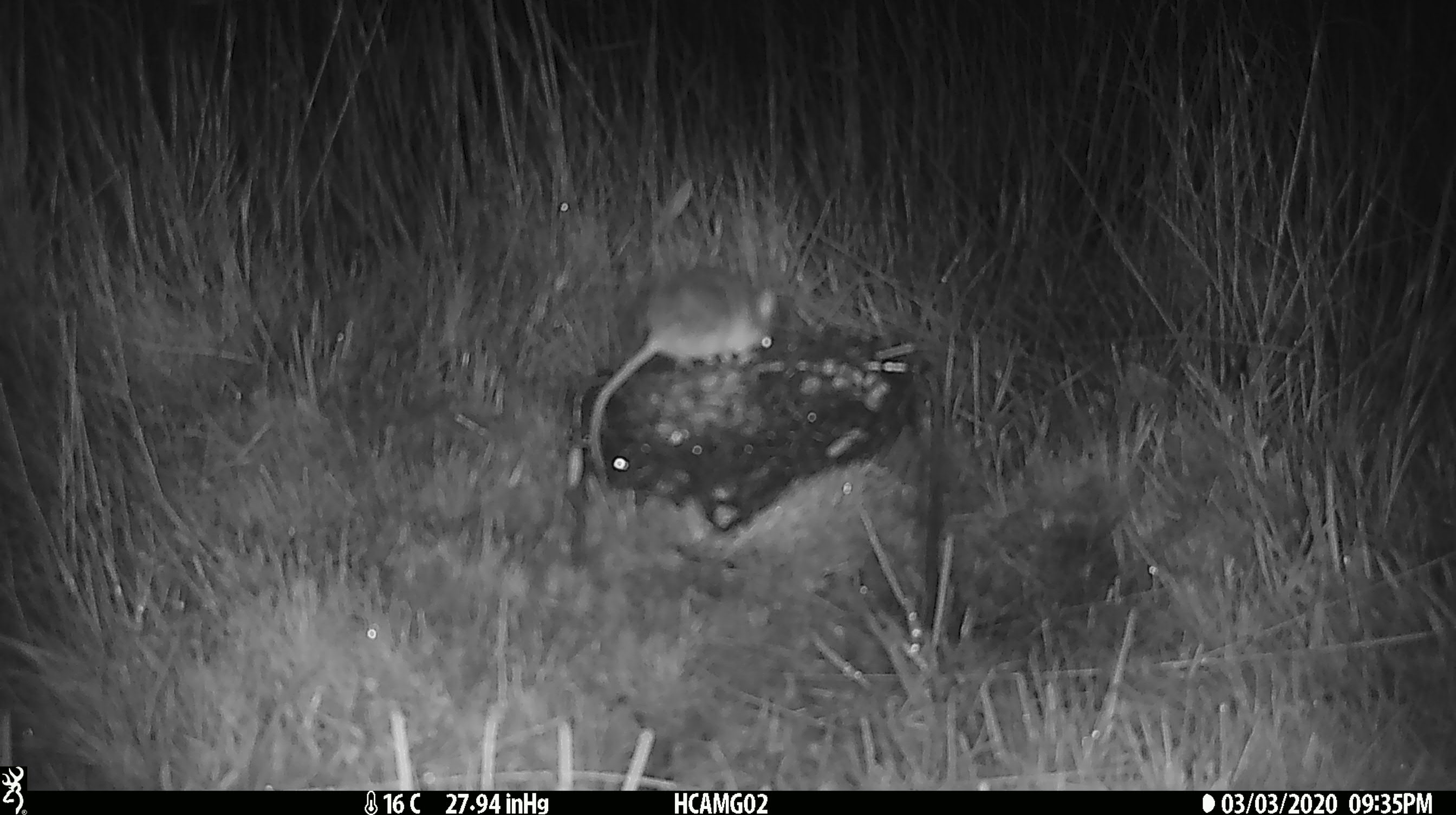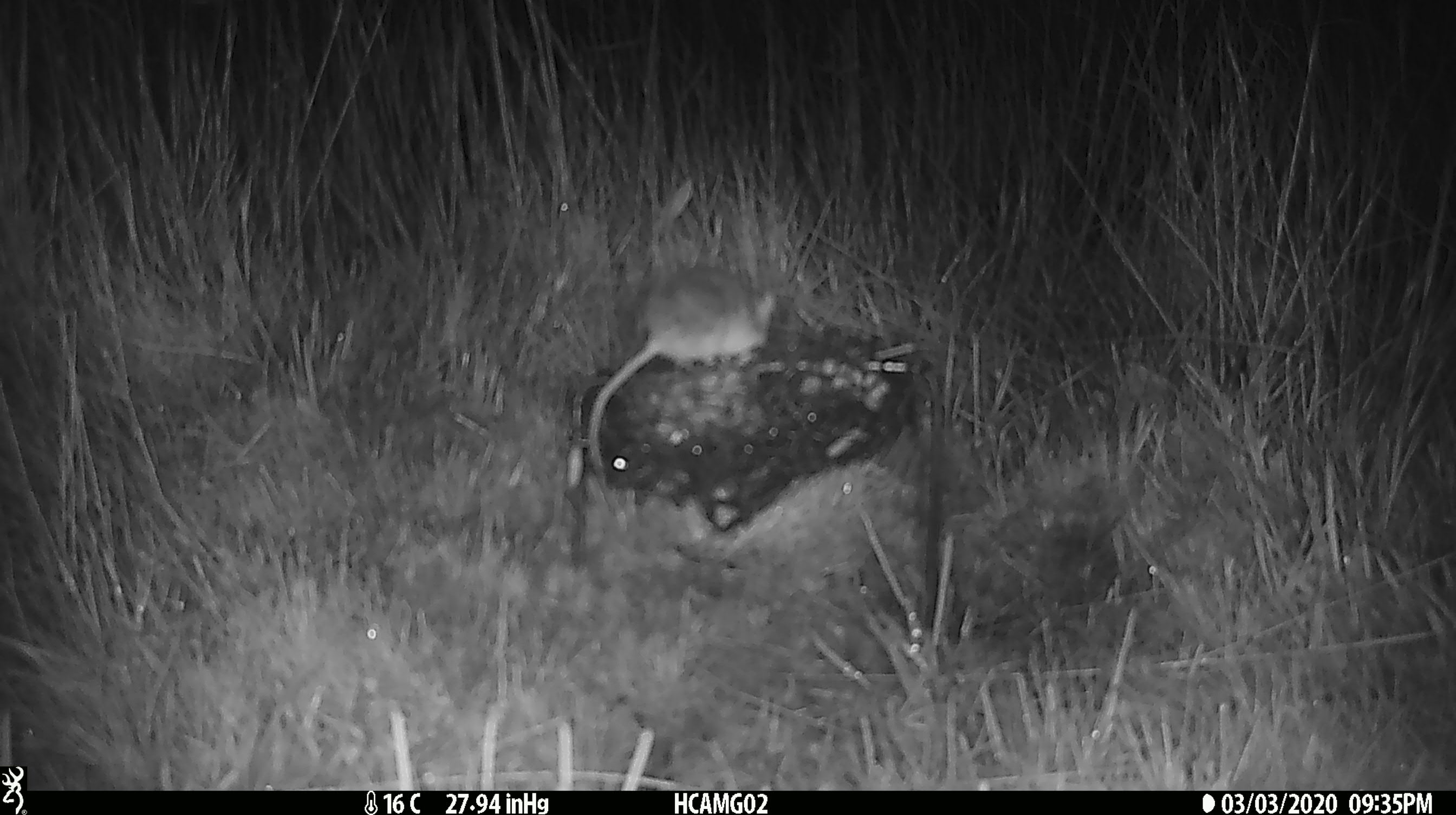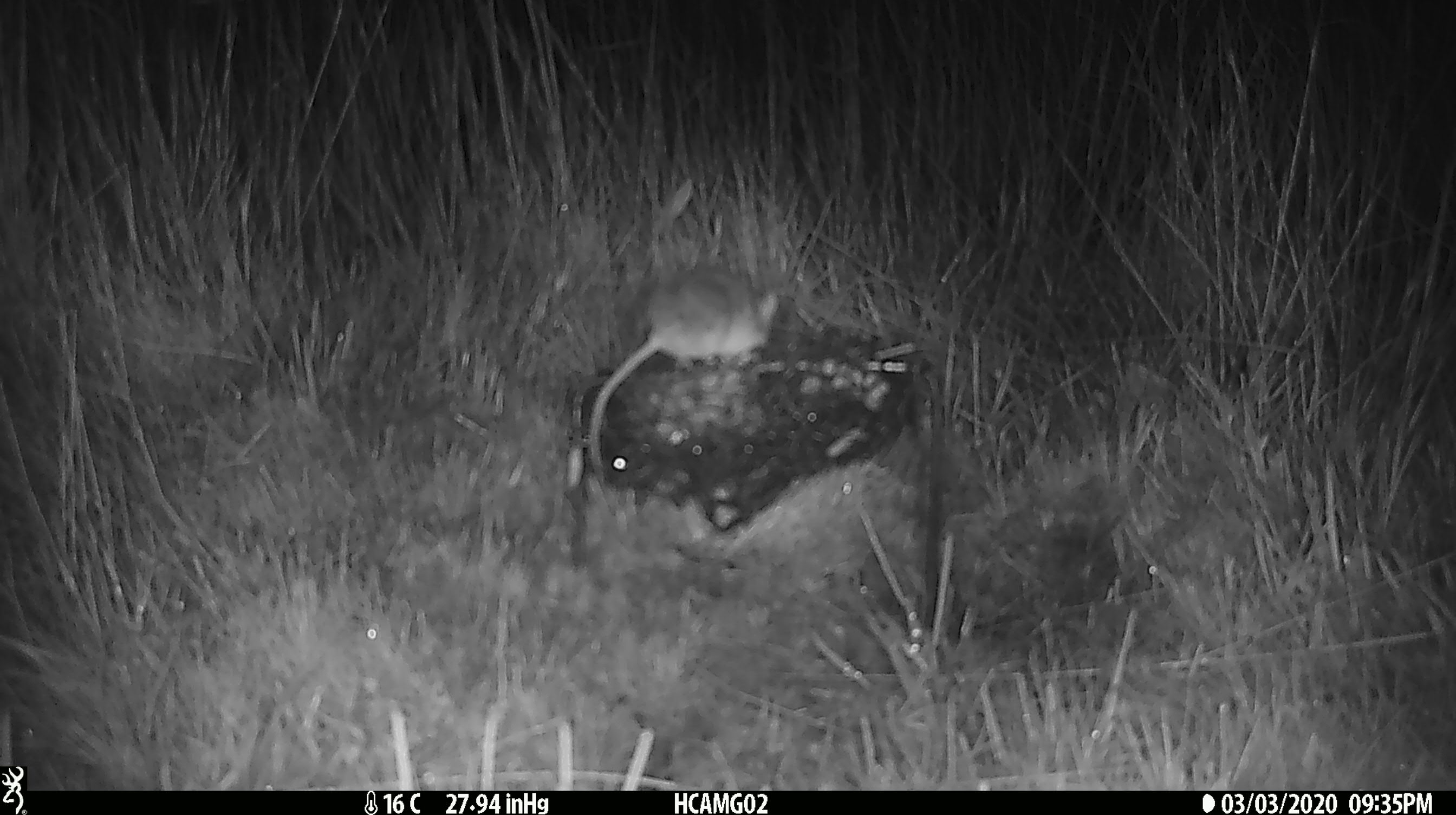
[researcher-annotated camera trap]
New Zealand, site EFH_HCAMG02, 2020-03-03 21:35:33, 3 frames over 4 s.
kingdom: Animalia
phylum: Chordata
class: Mammalia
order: Rodentia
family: Muridae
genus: Mus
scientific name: Mus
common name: mouse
Mouse (Mus).